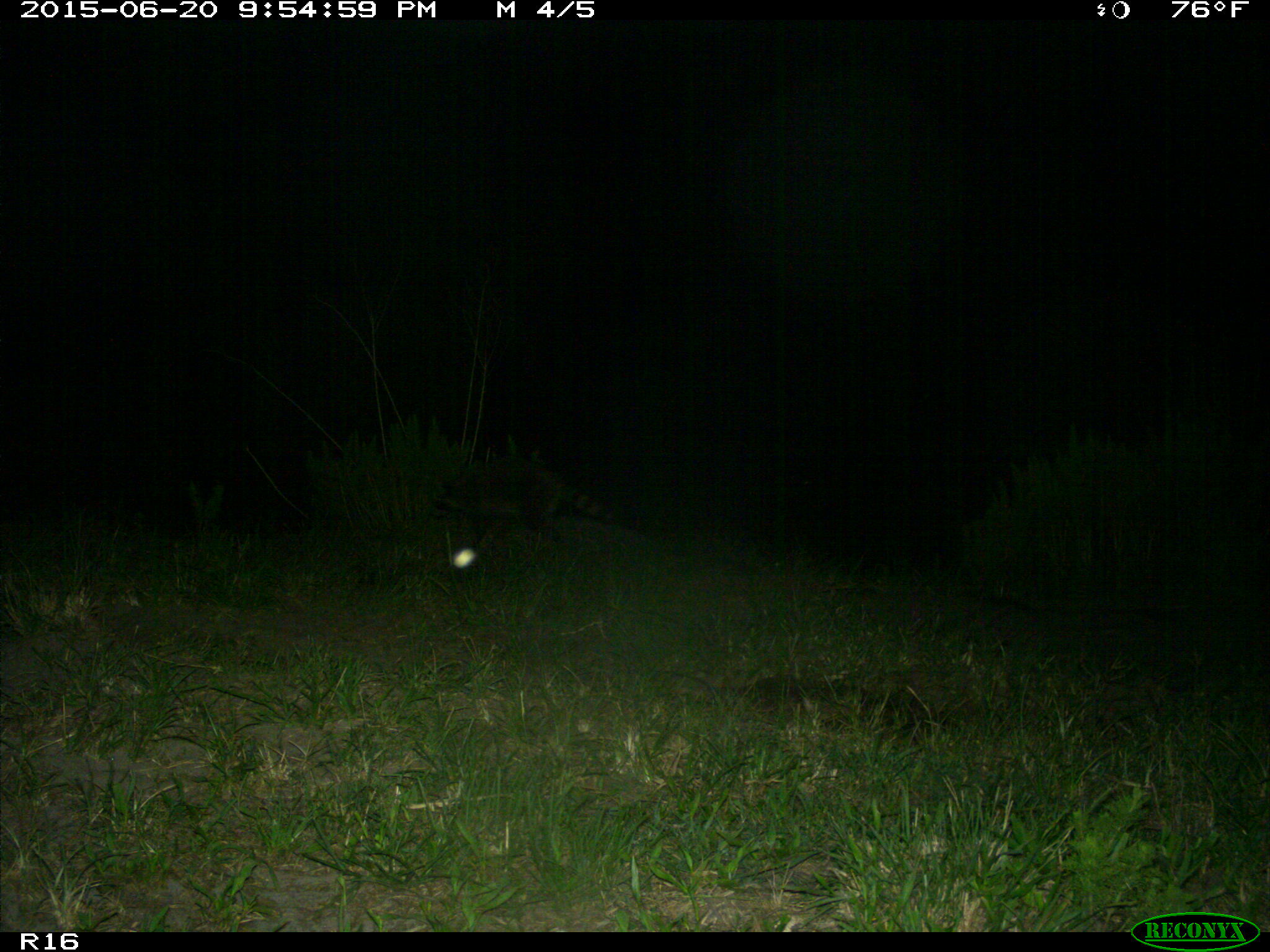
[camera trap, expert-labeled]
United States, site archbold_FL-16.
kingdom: Animalia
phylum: Chordata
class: Mammalia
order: Carnivora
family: Procyonidae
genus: Procyon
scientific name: Procyon lotor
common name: common raccoon